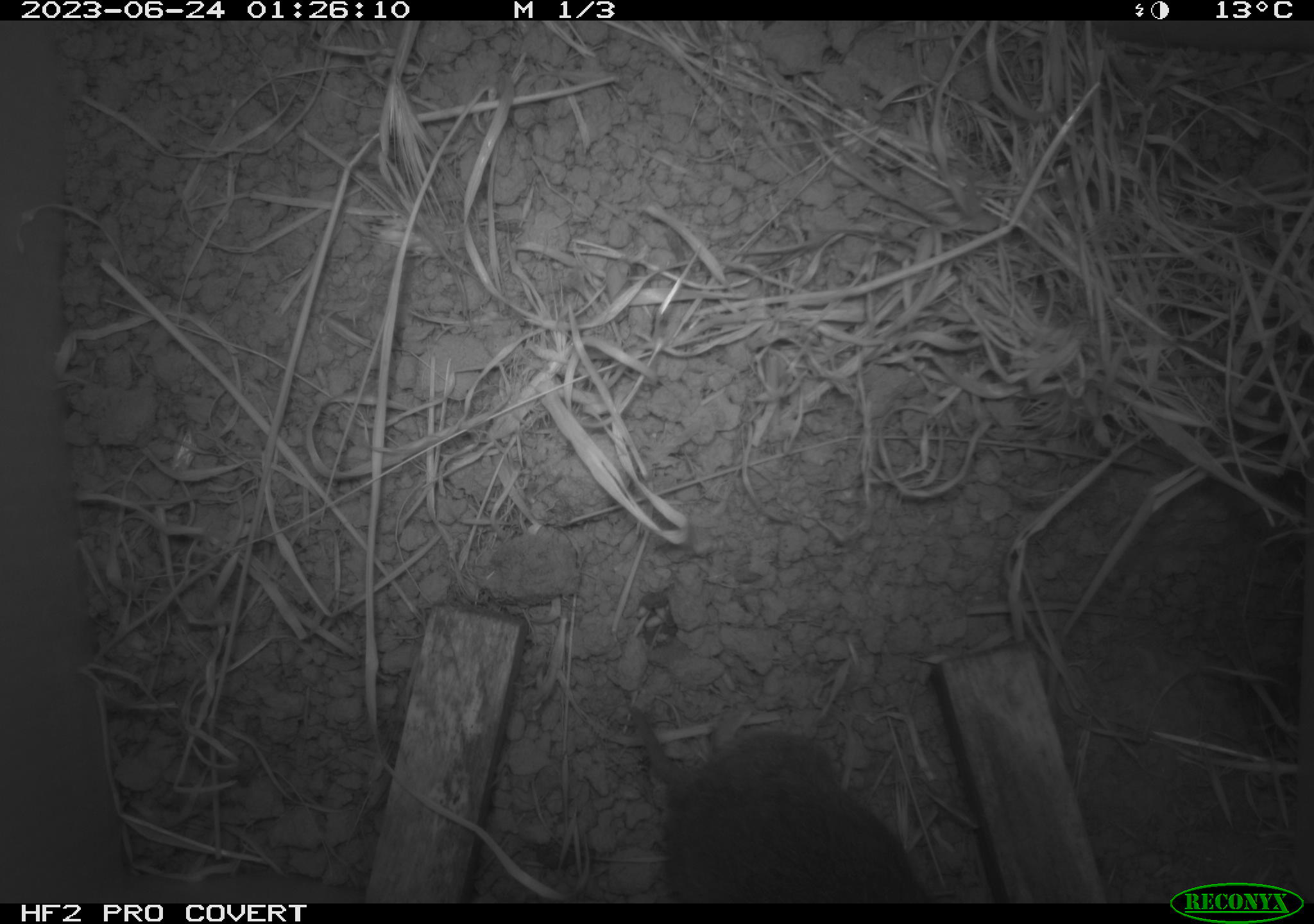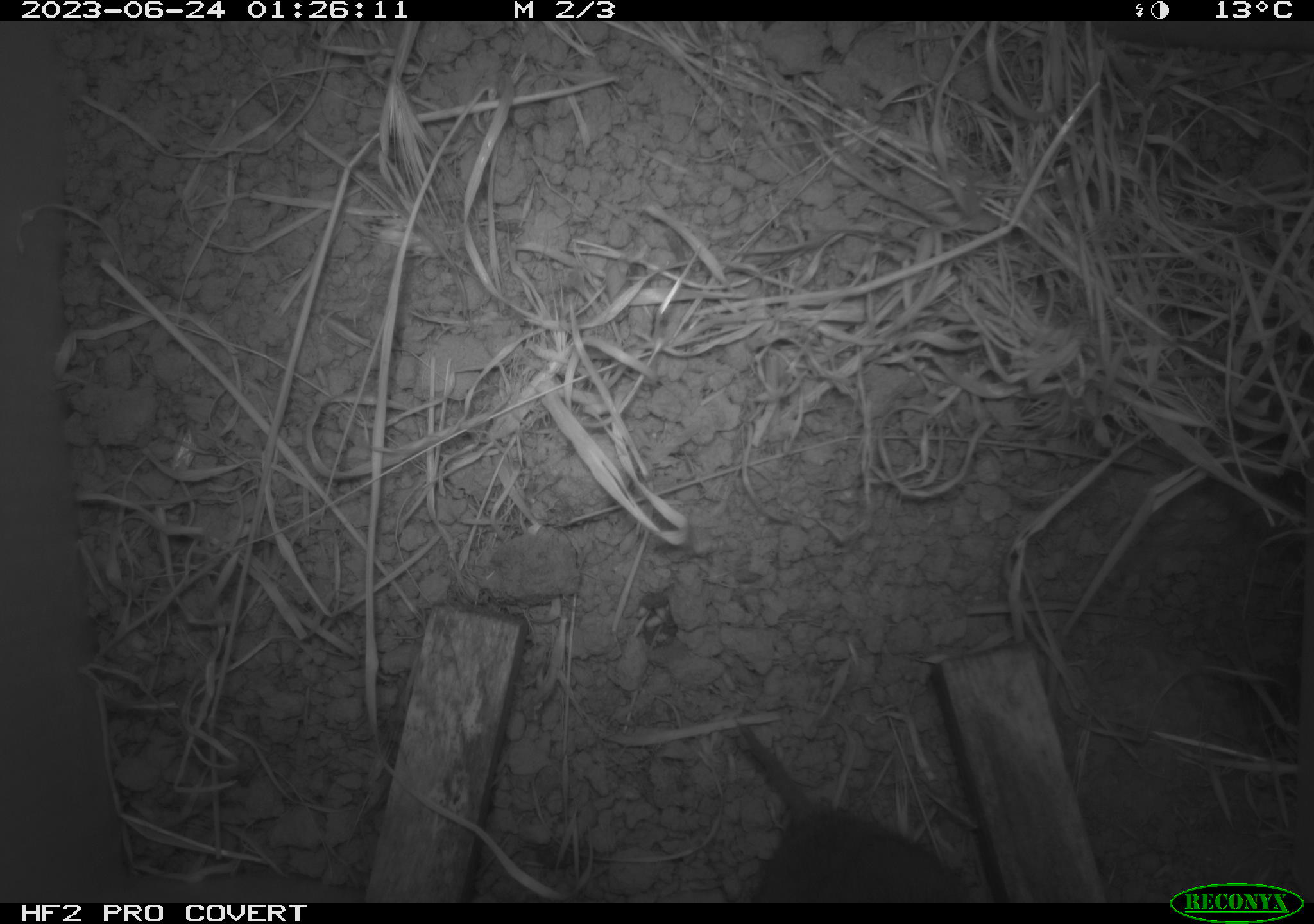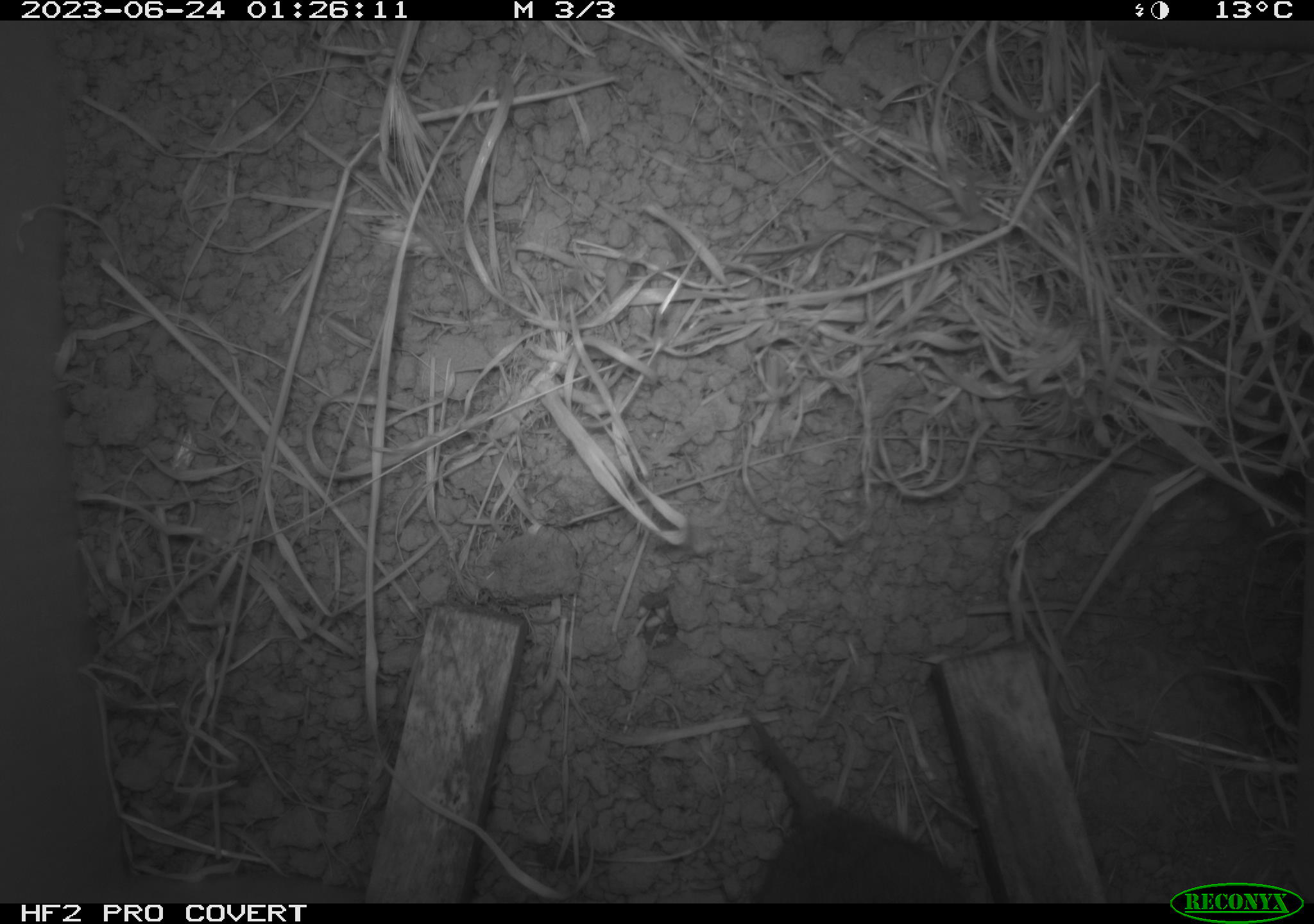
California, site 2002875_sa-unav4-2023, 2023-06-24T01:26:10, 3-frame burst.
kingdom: Animalia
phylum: Chordata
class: Mammalia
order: Rodentia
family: Cricetidae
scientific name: Arvicolinae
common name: voles, lemmings, and muskrats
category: arvicolinae subfamily